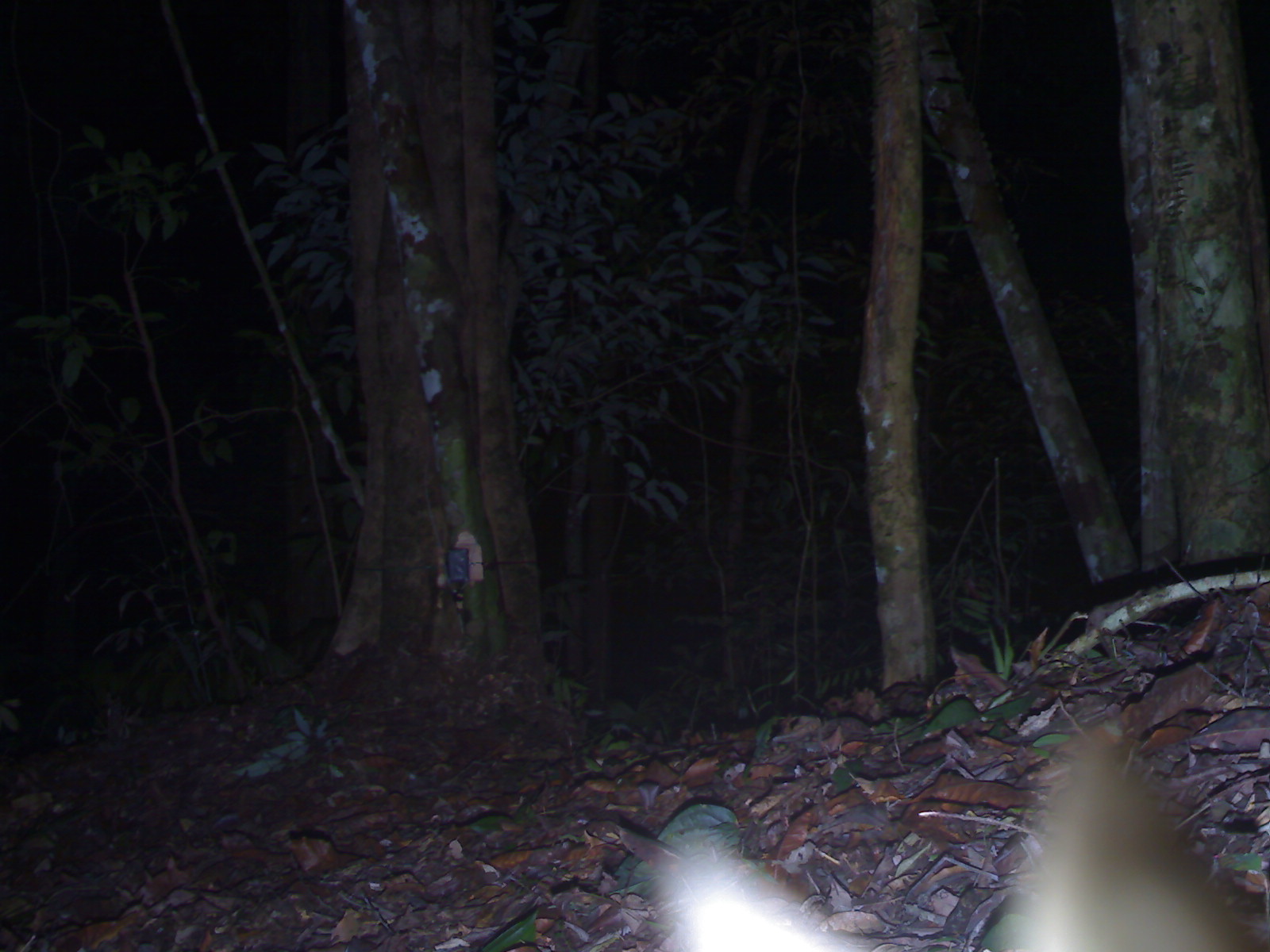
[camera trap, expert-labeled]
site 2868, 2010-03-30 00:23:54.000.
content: unidentified animal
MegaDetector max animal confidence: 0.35